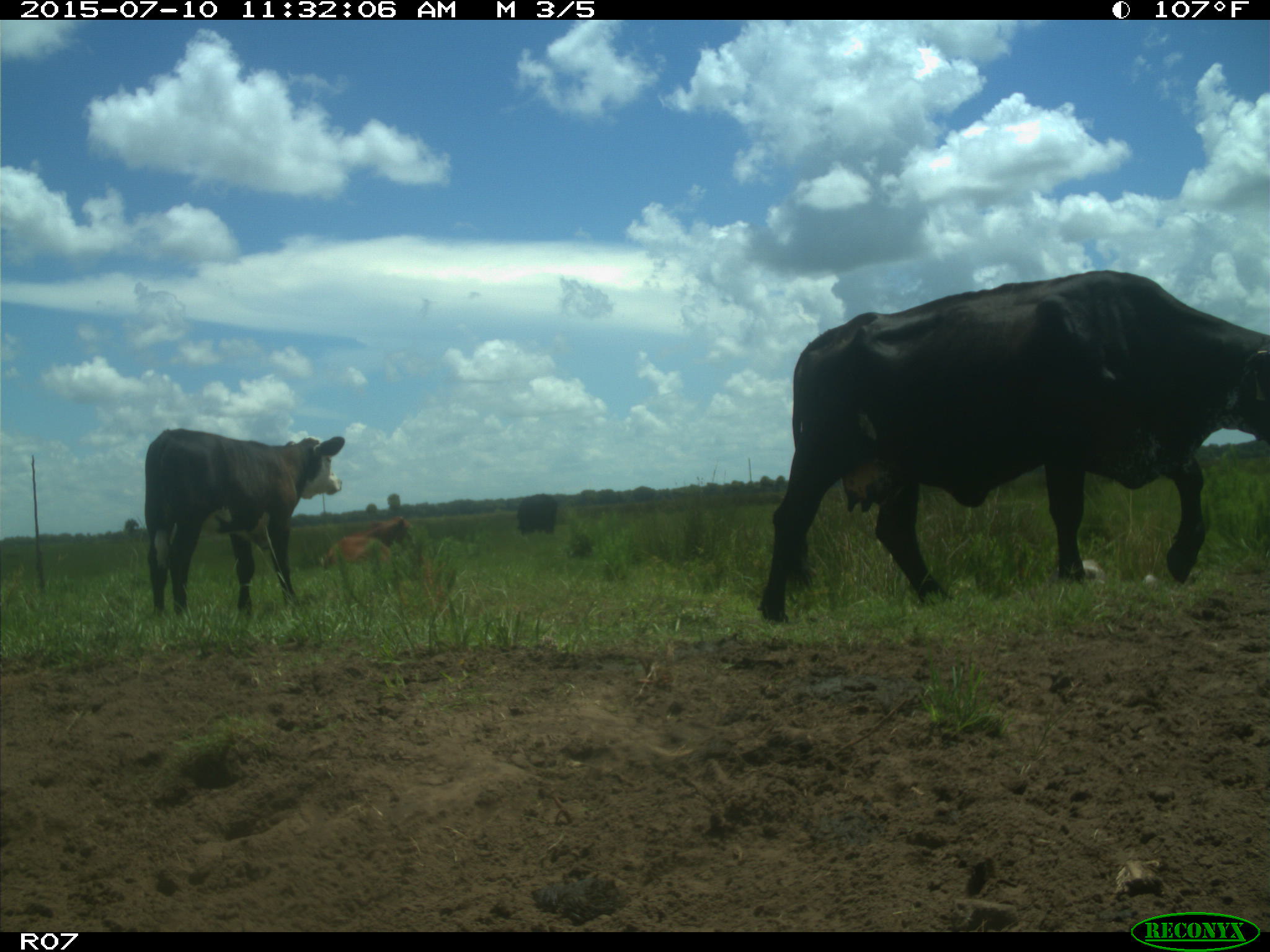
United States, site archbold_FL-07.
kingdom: Animalia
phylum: Chordata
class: Mammalia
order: Artiodactyla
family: Bovidae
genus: Bos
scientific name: Bos taurus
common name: domestic cow